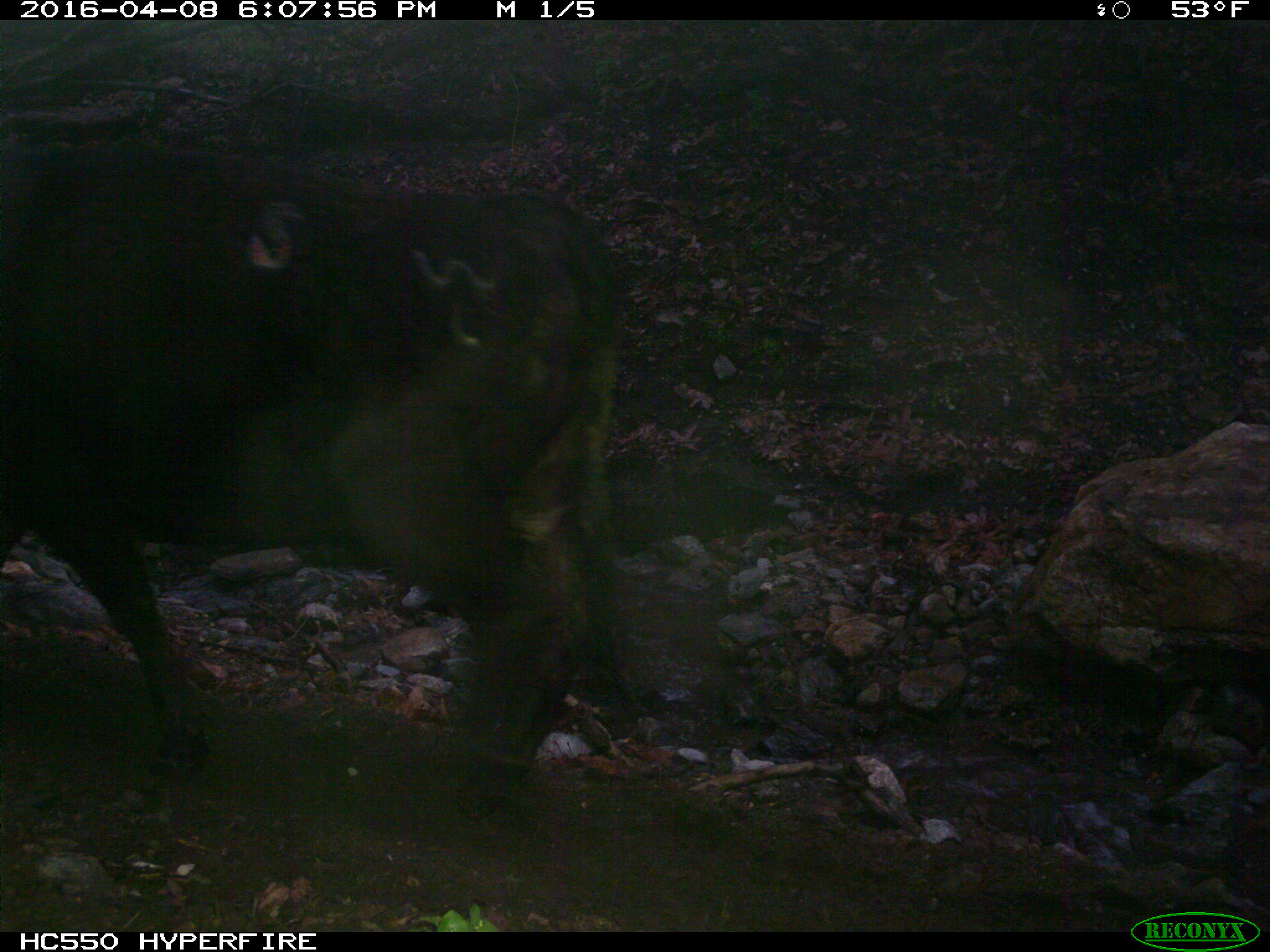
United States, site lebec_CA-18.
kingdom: Animalia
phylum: Chordata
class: Mammalia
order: Artiodactyla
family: Bovidae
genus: Bos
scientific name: Bos taurus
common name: domestic cow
Bos taurus (domestic cow).